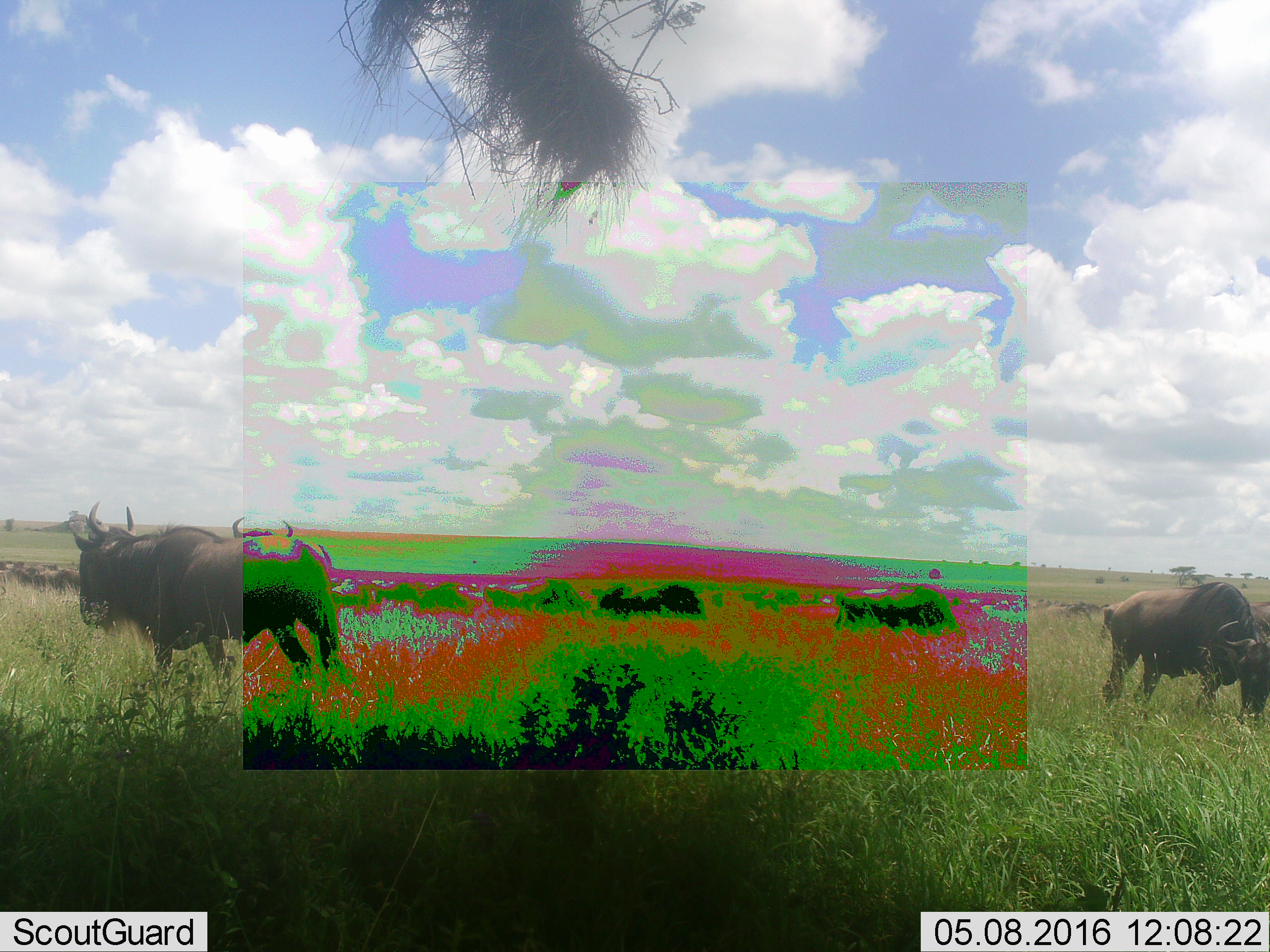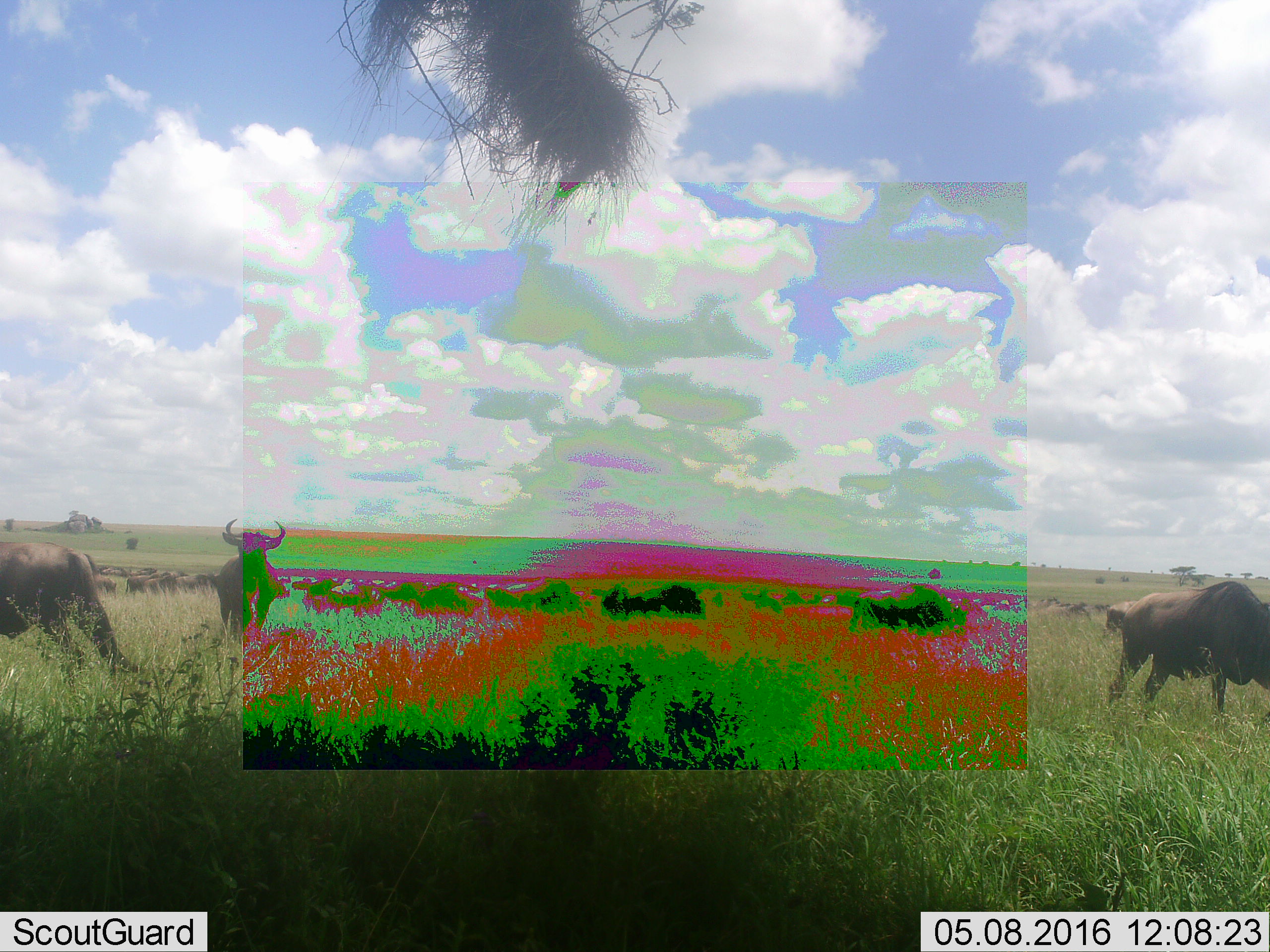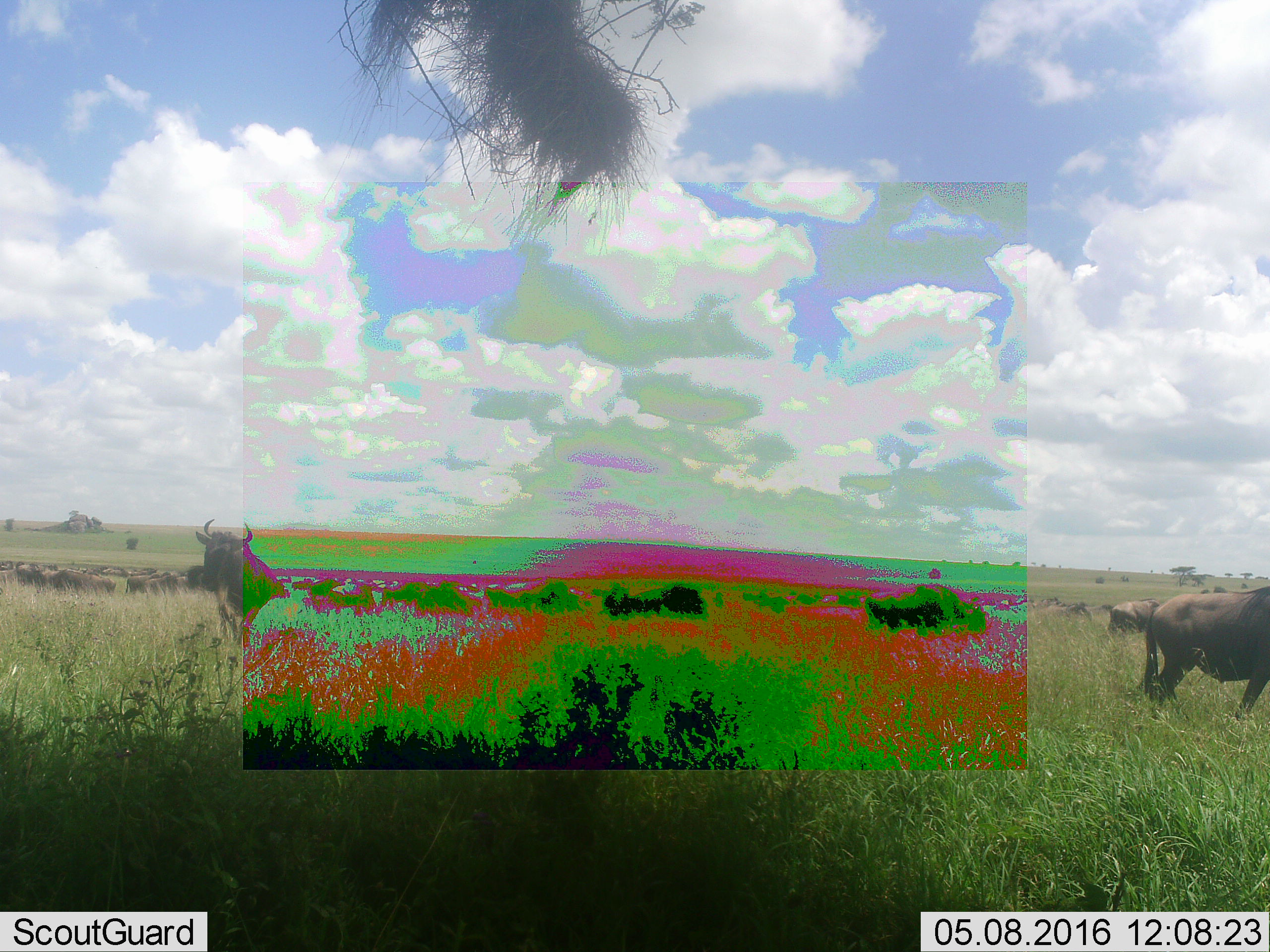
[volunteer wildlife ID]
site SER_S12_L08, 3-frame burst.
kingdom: Animalia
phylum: Chordata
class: Mammalia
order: Artiodactyla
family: Bovidae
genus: Connochaetes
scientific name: Connochaetes taurinus taurinus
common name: blue wildebeest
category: wildebeestblue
Wildebeestblue (blue wildebeest) (Connochaetes taurinus taurinus), count 5. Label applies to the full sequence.